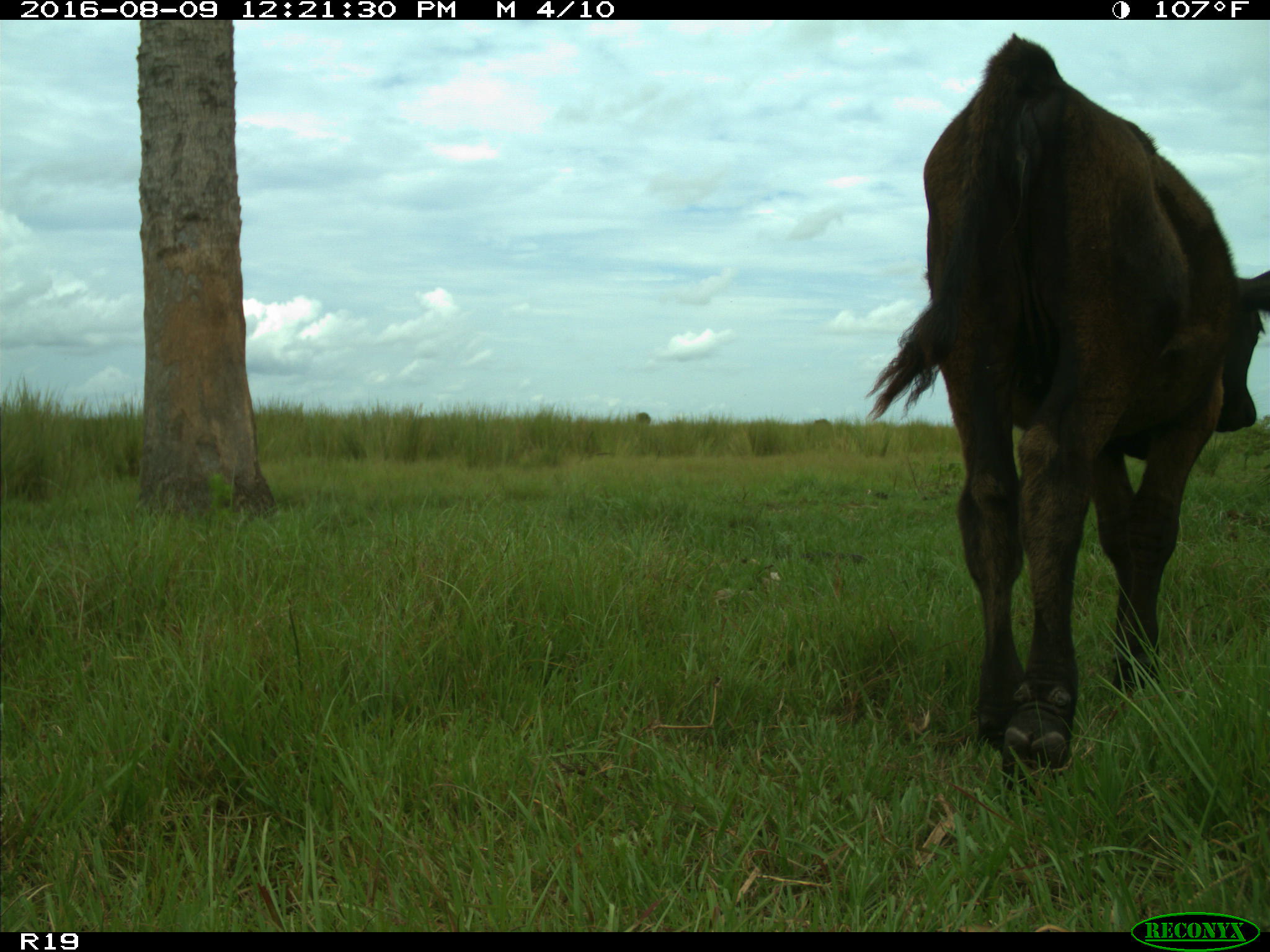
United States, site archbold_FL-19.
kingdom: Animalia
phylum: Chordata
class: Mammalia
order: Artiodactyla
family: Bovidae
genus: Bos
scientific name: Bos taurus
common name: domestic cow